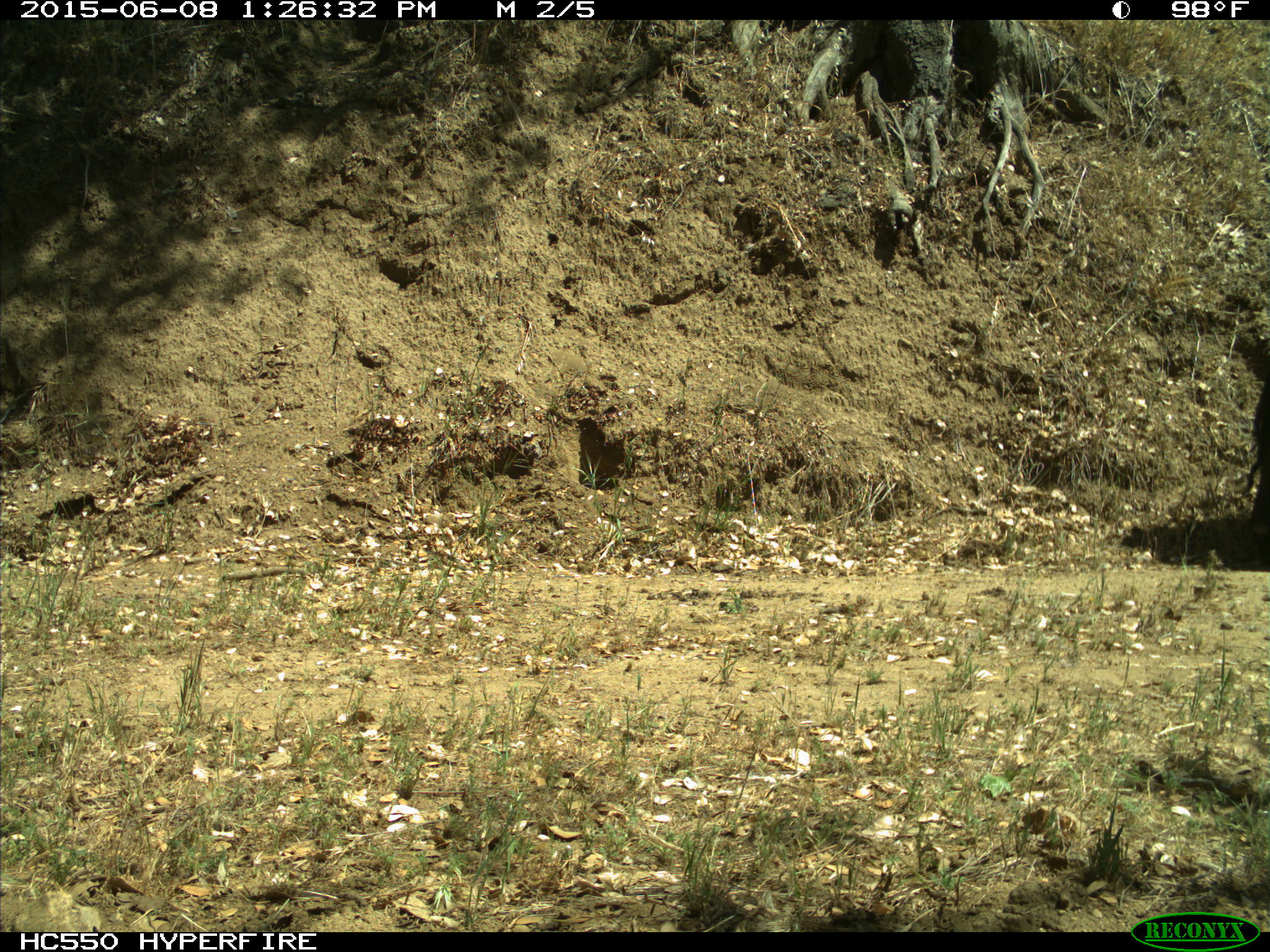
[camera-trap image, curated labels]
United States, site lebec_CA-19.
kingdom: Animalia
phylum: Chordata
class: Mammalia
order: Artiodactyla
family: Bovidae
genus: Bos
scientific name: Bos taurus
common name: domestic cow